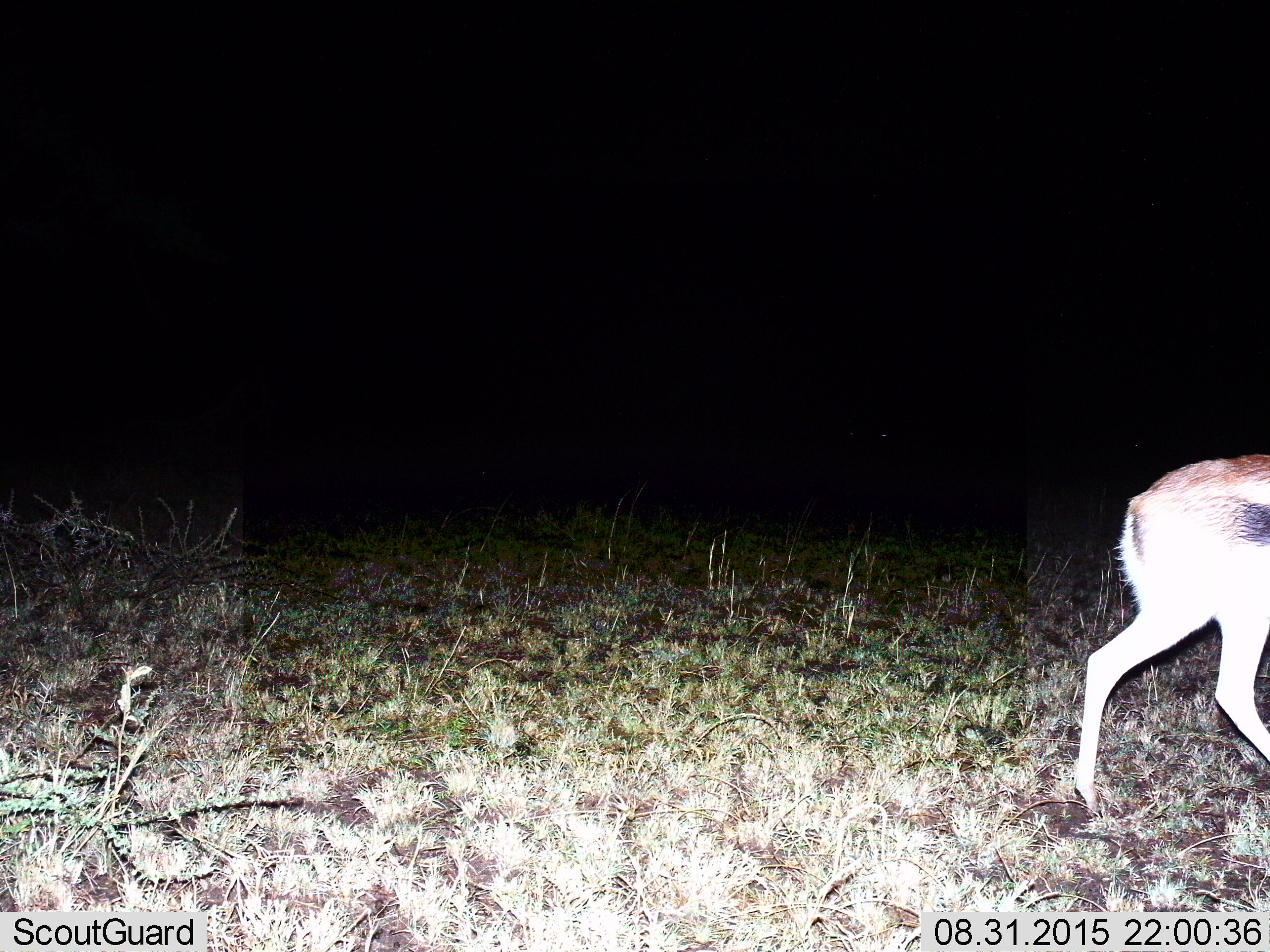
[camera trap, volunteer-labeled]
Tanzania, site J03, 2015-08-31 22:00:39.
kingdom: Animalia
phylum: Chordata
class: Mammalia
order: Artiodactyla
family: Bovidae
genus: Eudorcas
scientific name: Eudorcas thomsonii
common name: thomson's gazelle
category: gazellethomsons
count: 1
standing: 14%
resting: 0%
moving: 86%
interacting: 0%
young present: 0%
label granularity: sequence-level